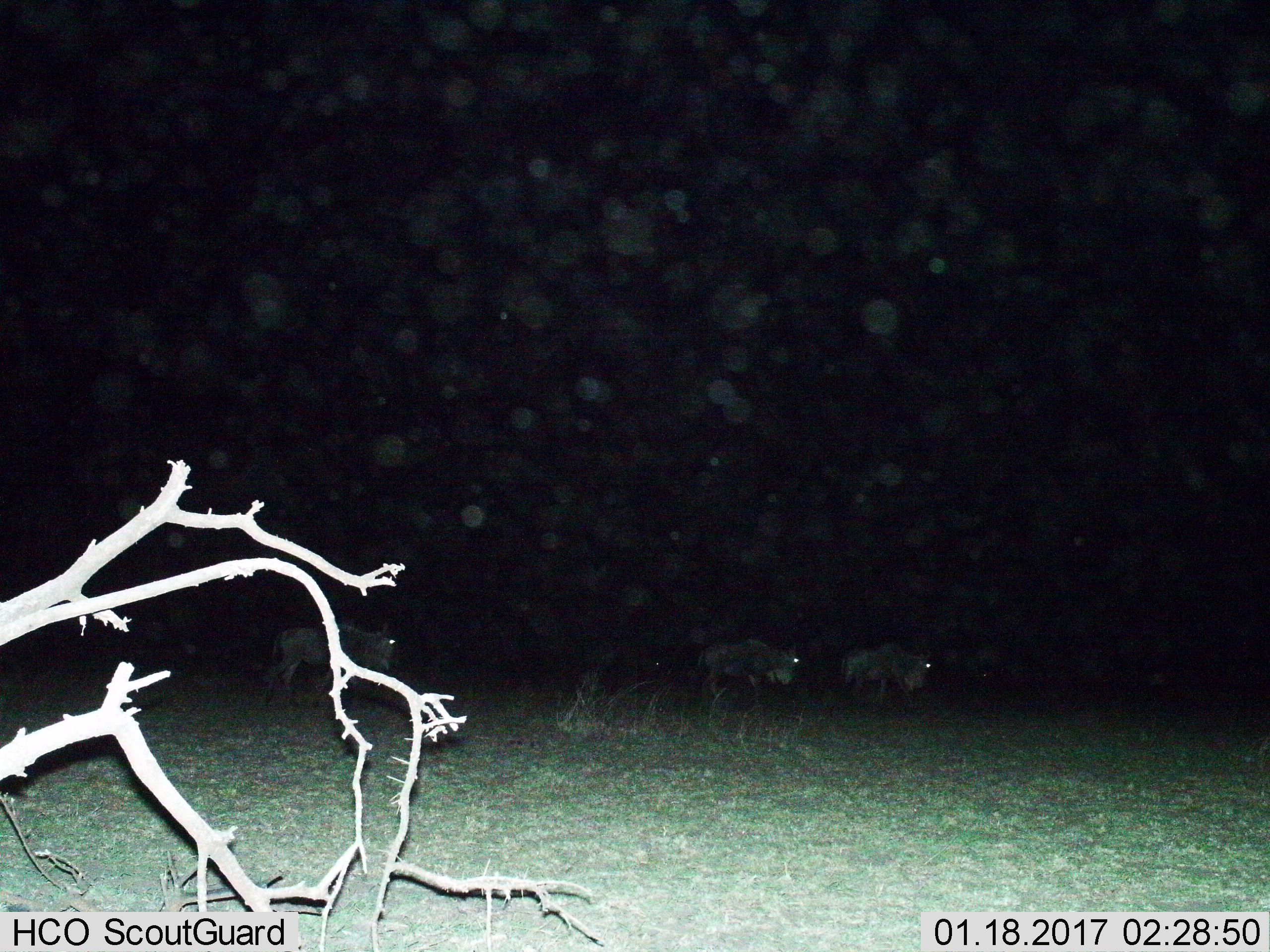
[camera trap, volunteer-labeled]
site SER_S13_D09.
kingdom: Animalia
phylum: Chordata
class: Mammalia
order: Artiodactyla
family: Bovidae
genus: Connochaetes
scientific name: Connochaetes taurinus taurinus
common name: blue wildebeest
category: wildebeestblue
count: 3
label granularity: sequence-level